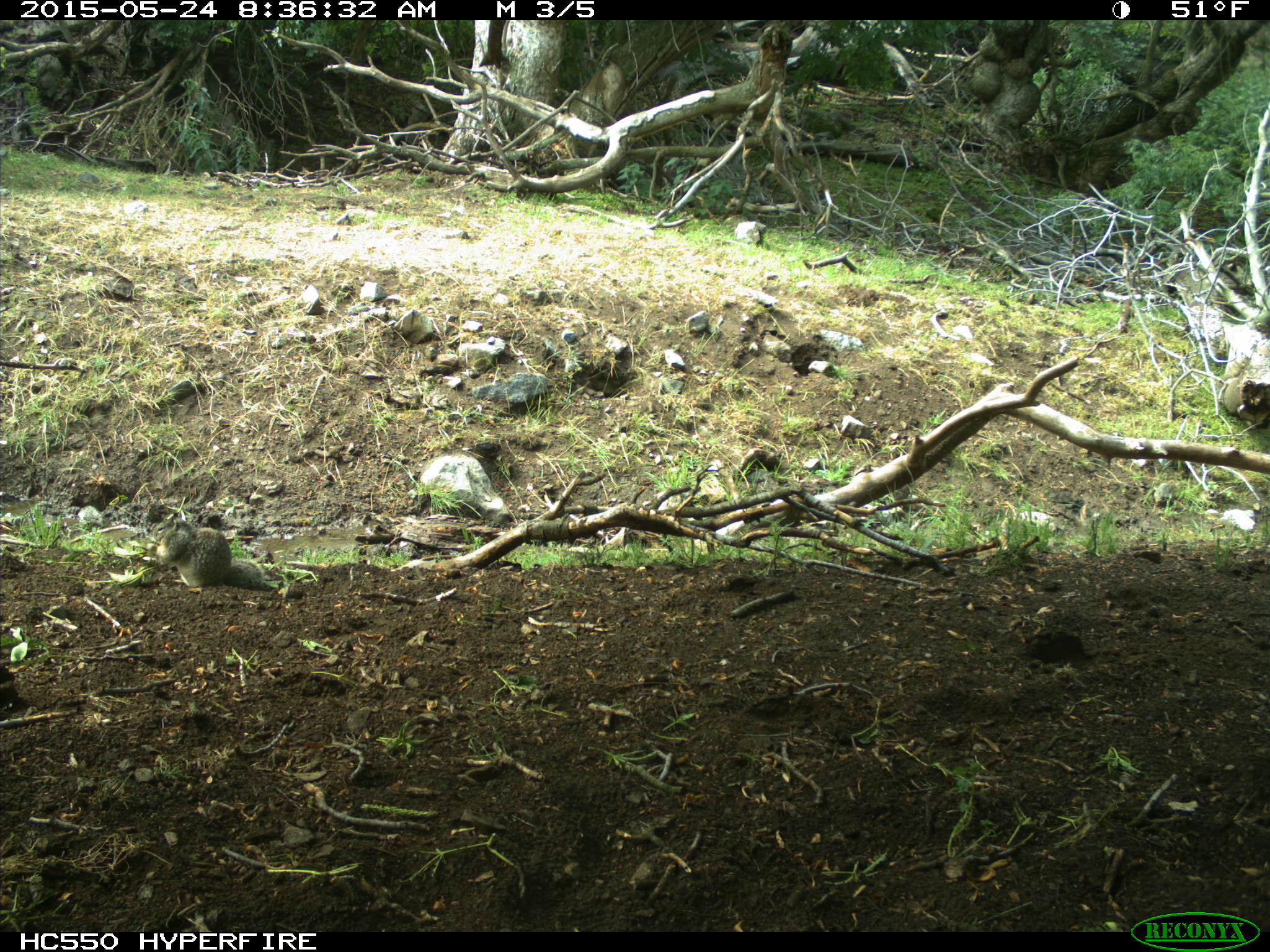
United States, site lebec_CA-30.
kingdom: Animalia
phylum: Chordata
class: Mammalia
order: Rodentia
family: Sciuridae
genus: Otospermophilus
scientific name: Otospermophilus beecheyi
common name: california ground squirrel